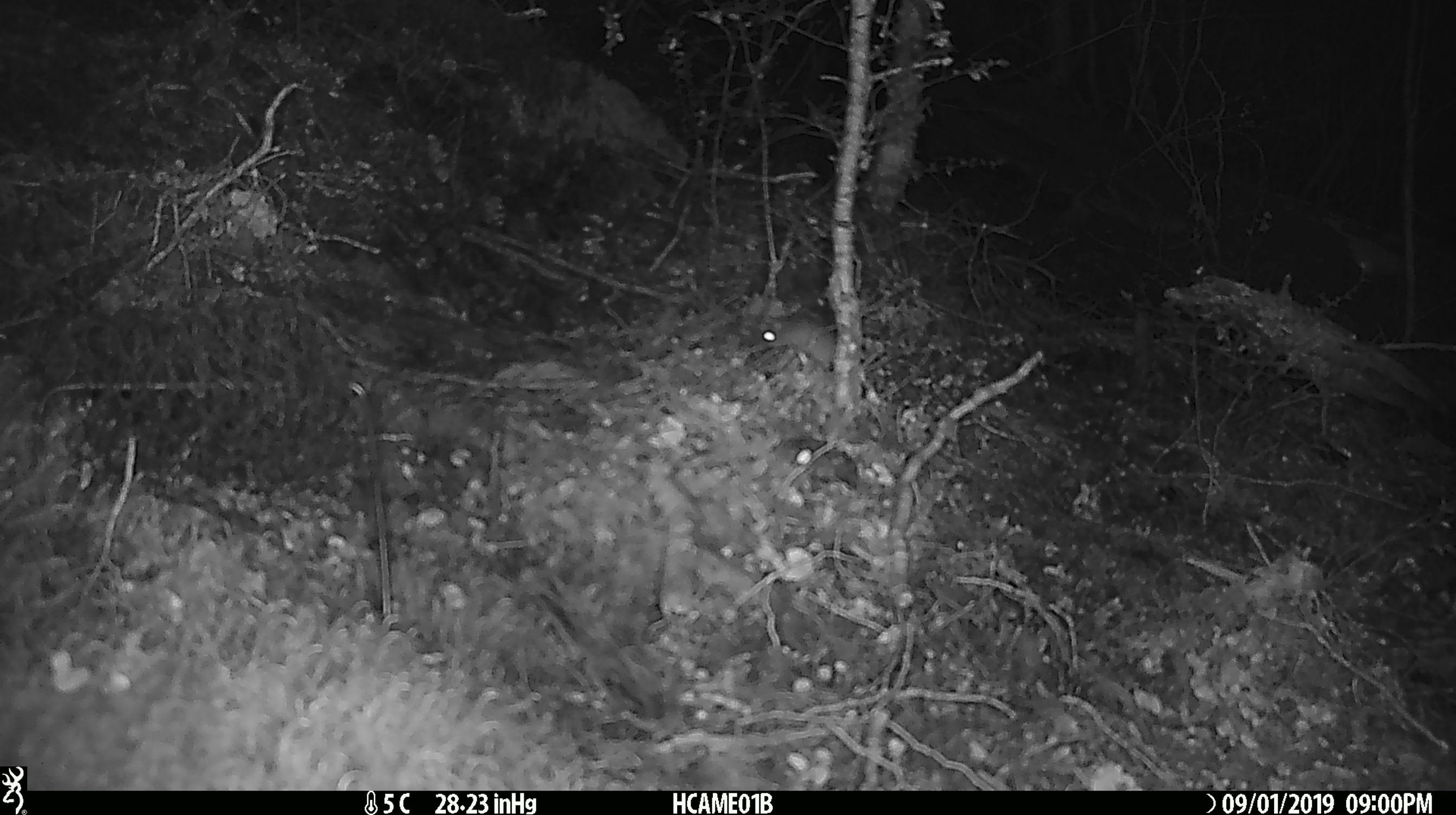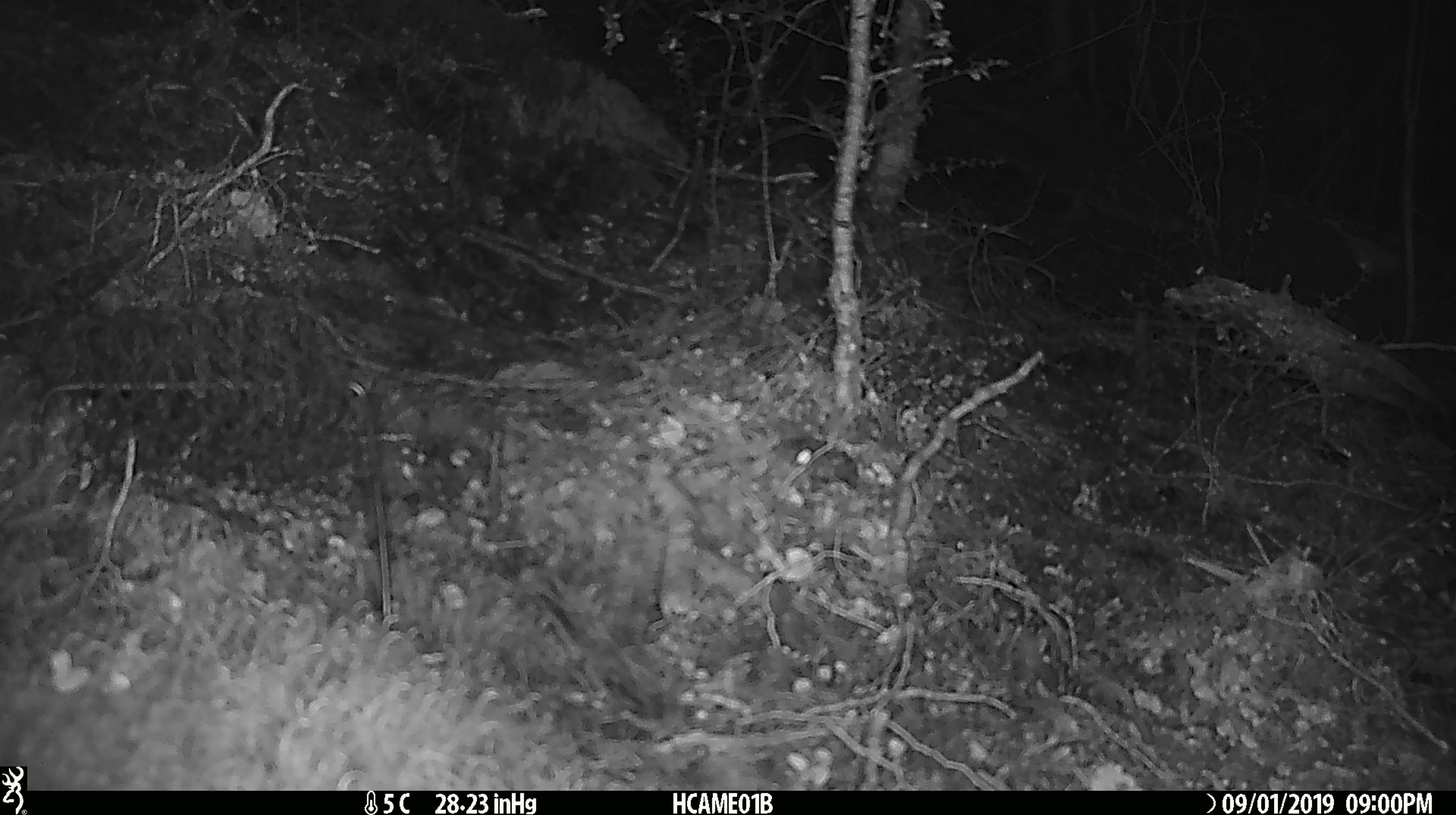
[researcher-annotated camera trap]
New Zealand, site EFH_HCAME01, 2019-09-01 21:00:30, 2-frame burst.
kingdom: Animalia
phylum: Chordata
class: Mammalia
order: Rodentia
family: Muridae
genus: Mus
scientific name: Mus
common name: mouse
Mouse (Mus).